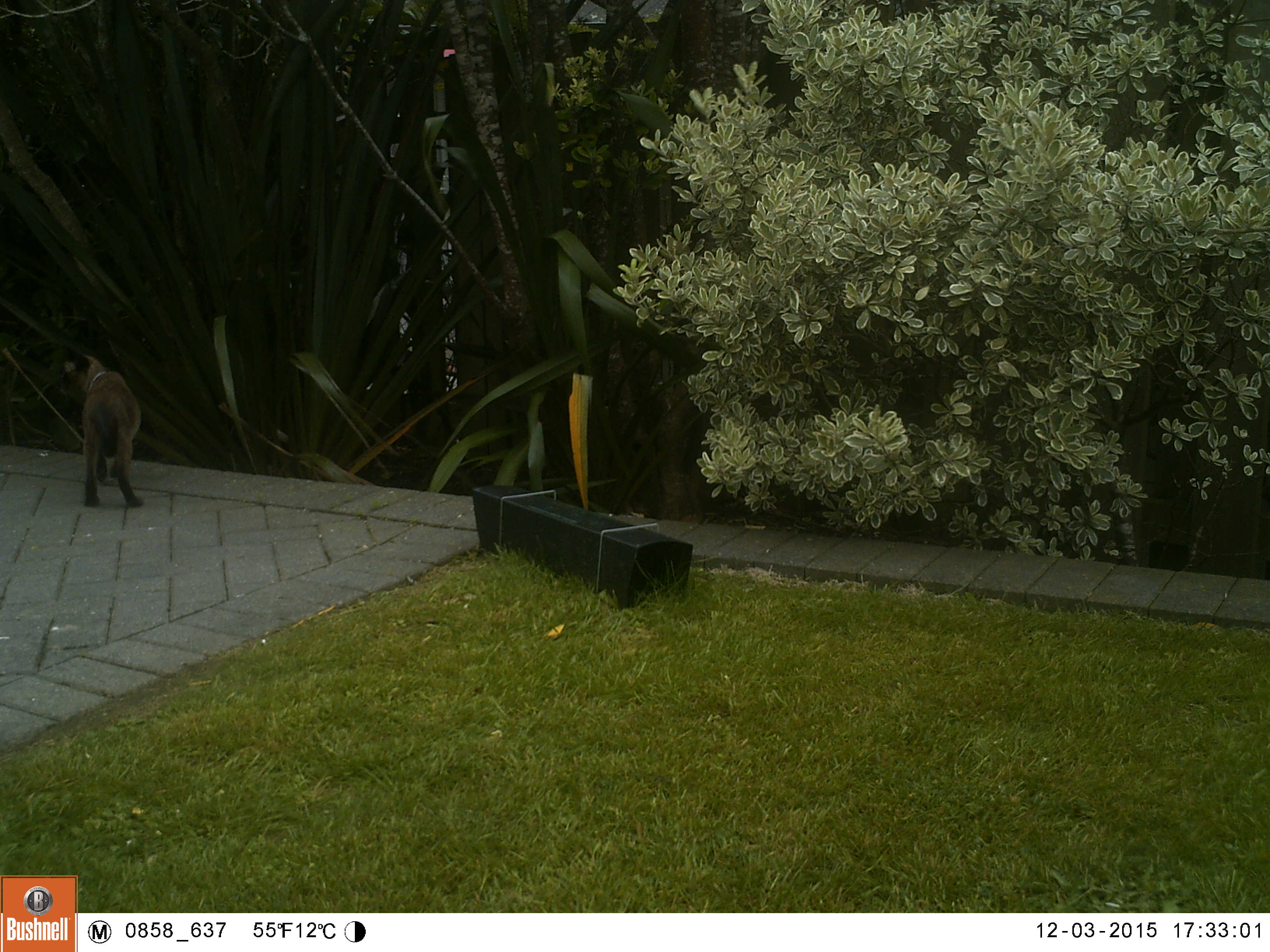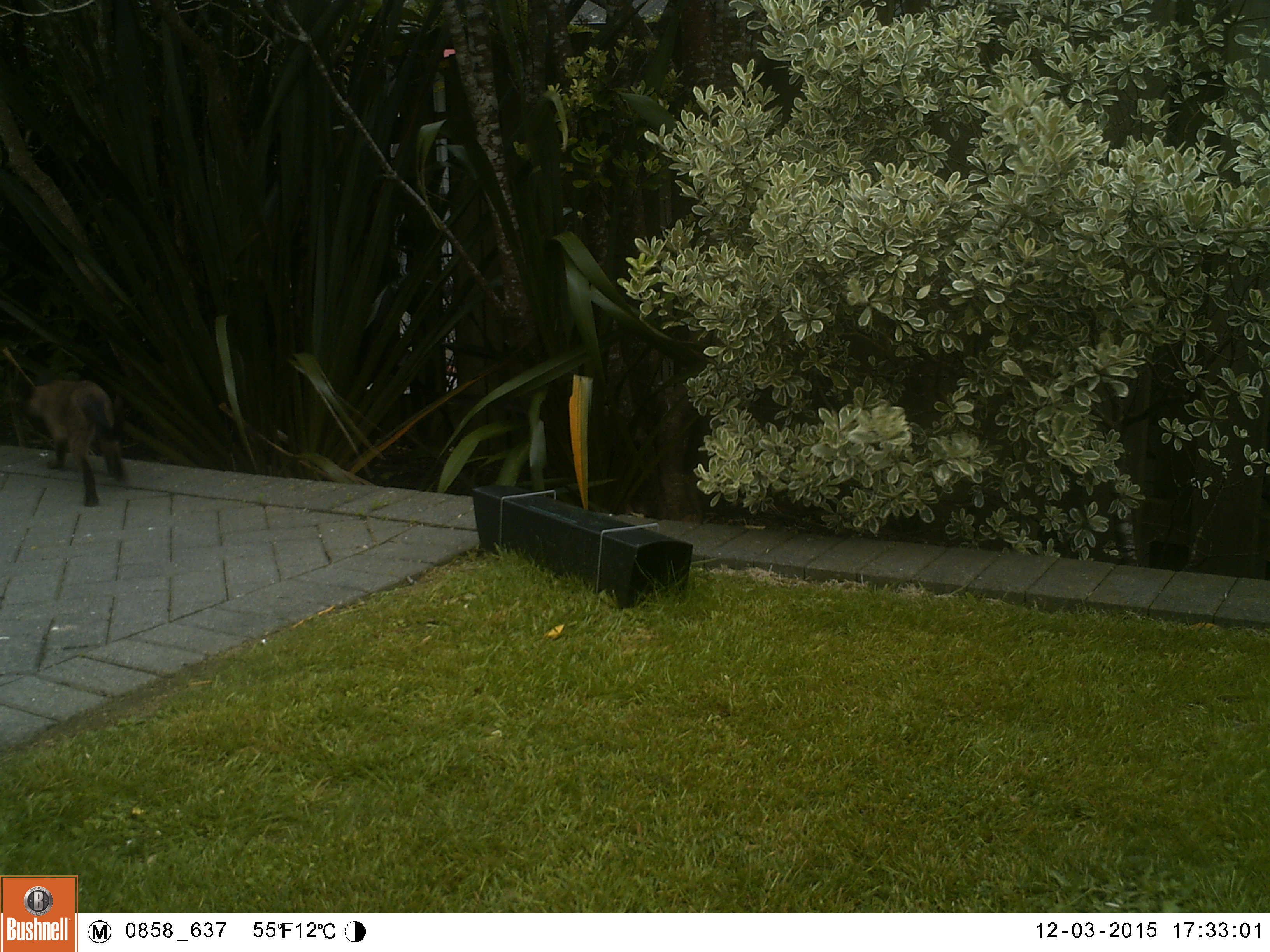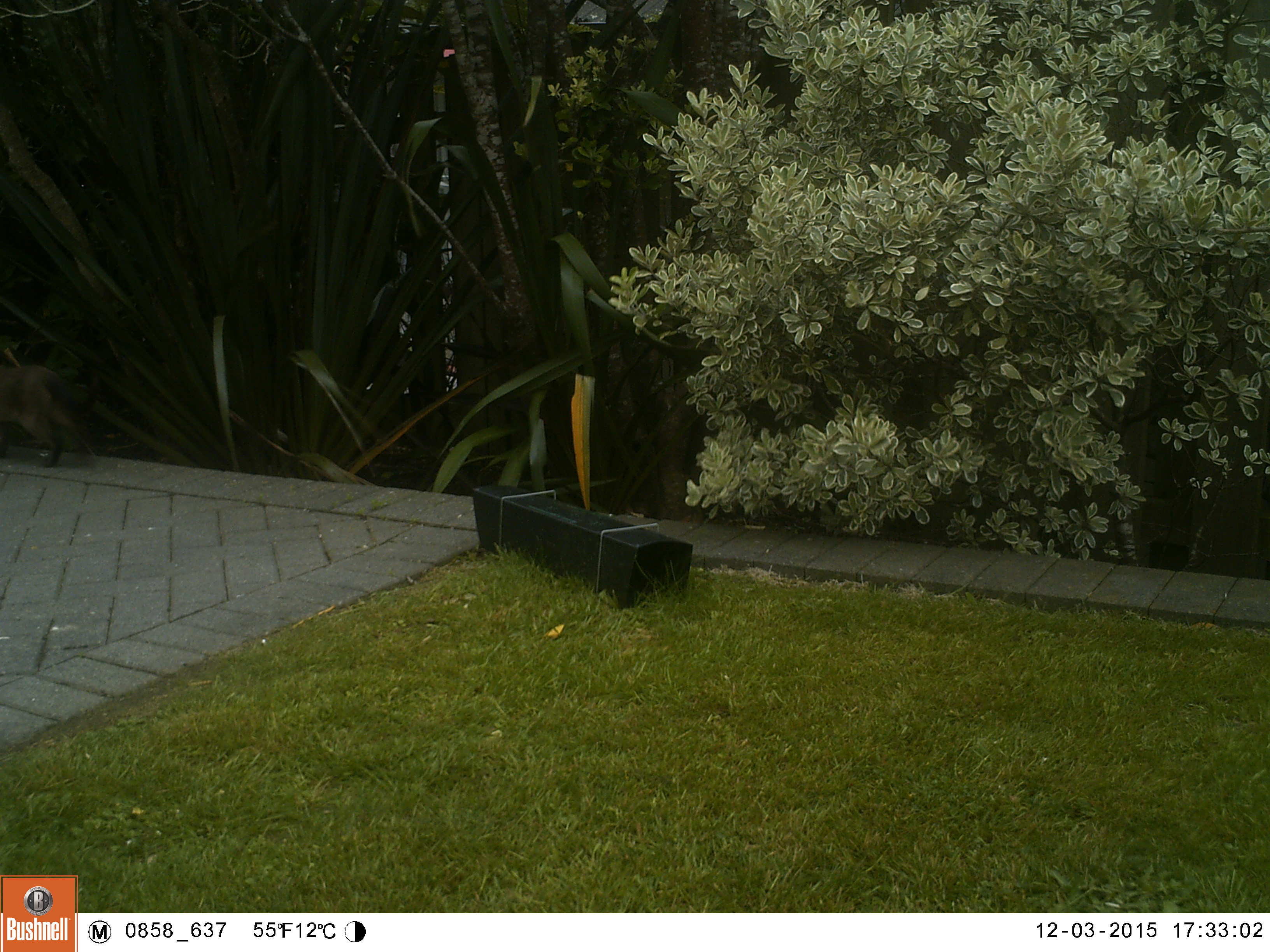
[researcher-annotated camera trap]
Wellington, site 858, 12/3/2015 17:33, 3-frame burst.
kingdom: Animalia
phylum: Chordata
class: Mammalia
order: Carnivora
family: Felidae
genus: Felis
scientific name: Felis catus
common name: cat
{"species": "cat (Felis catus)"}